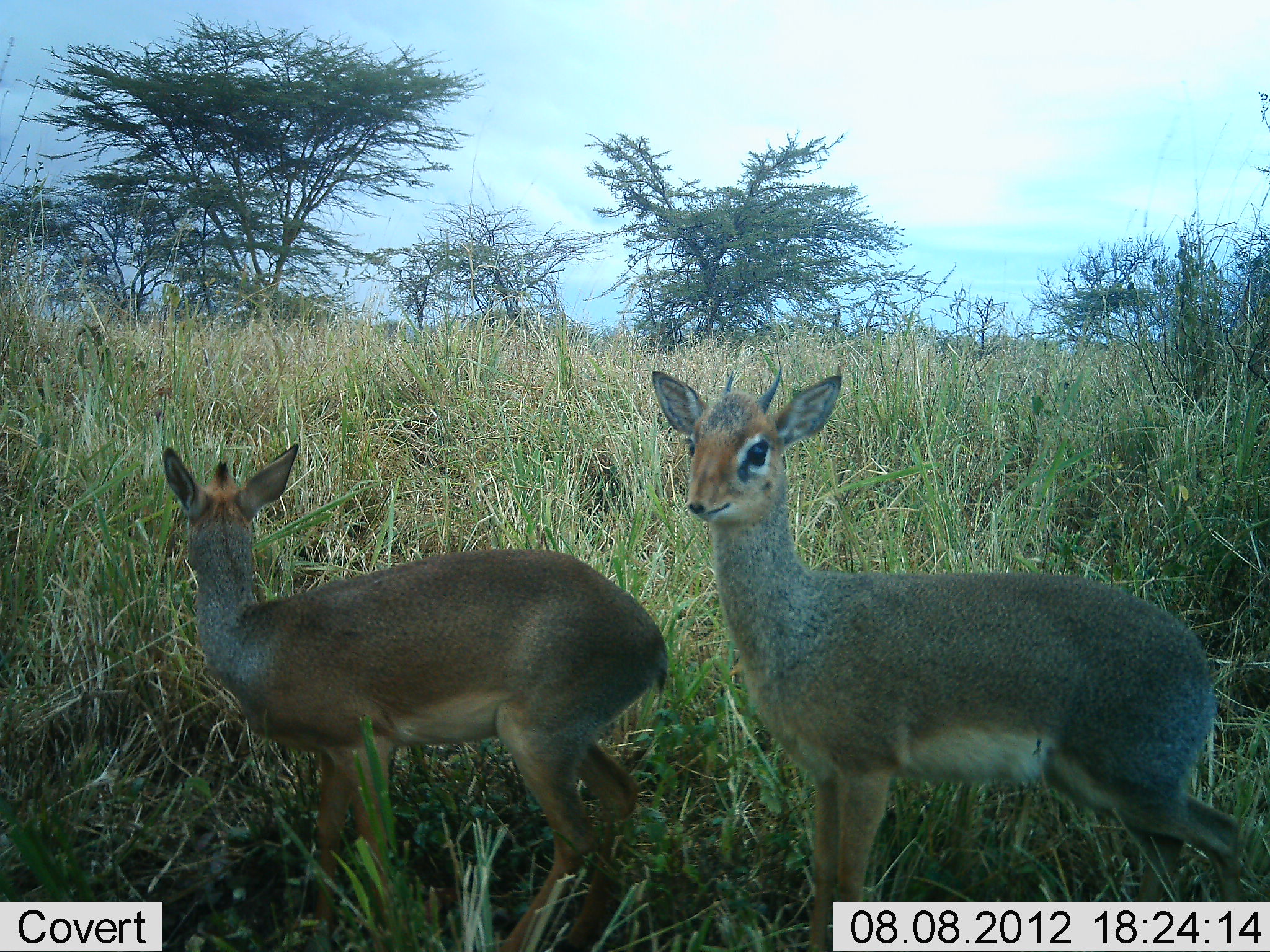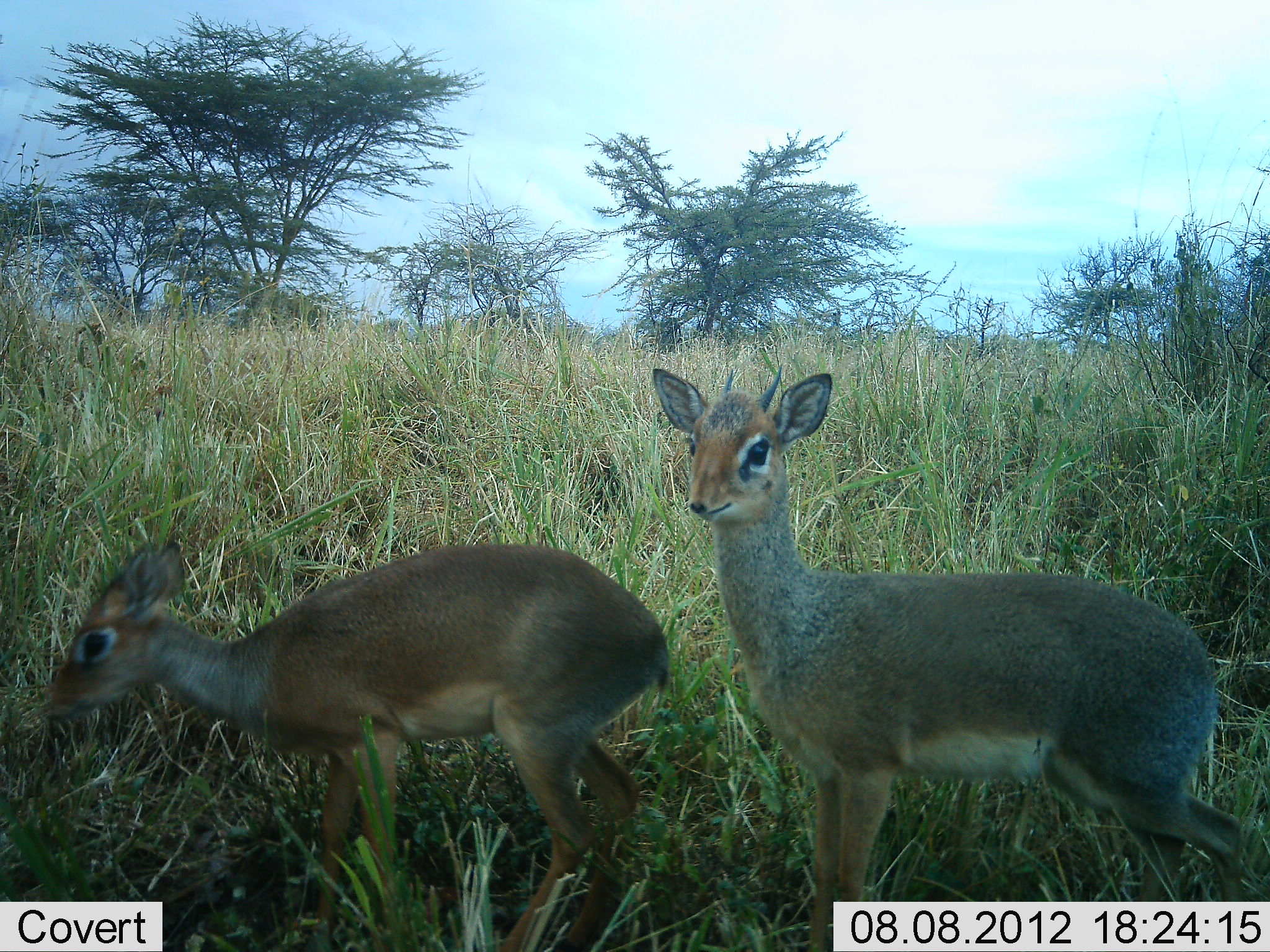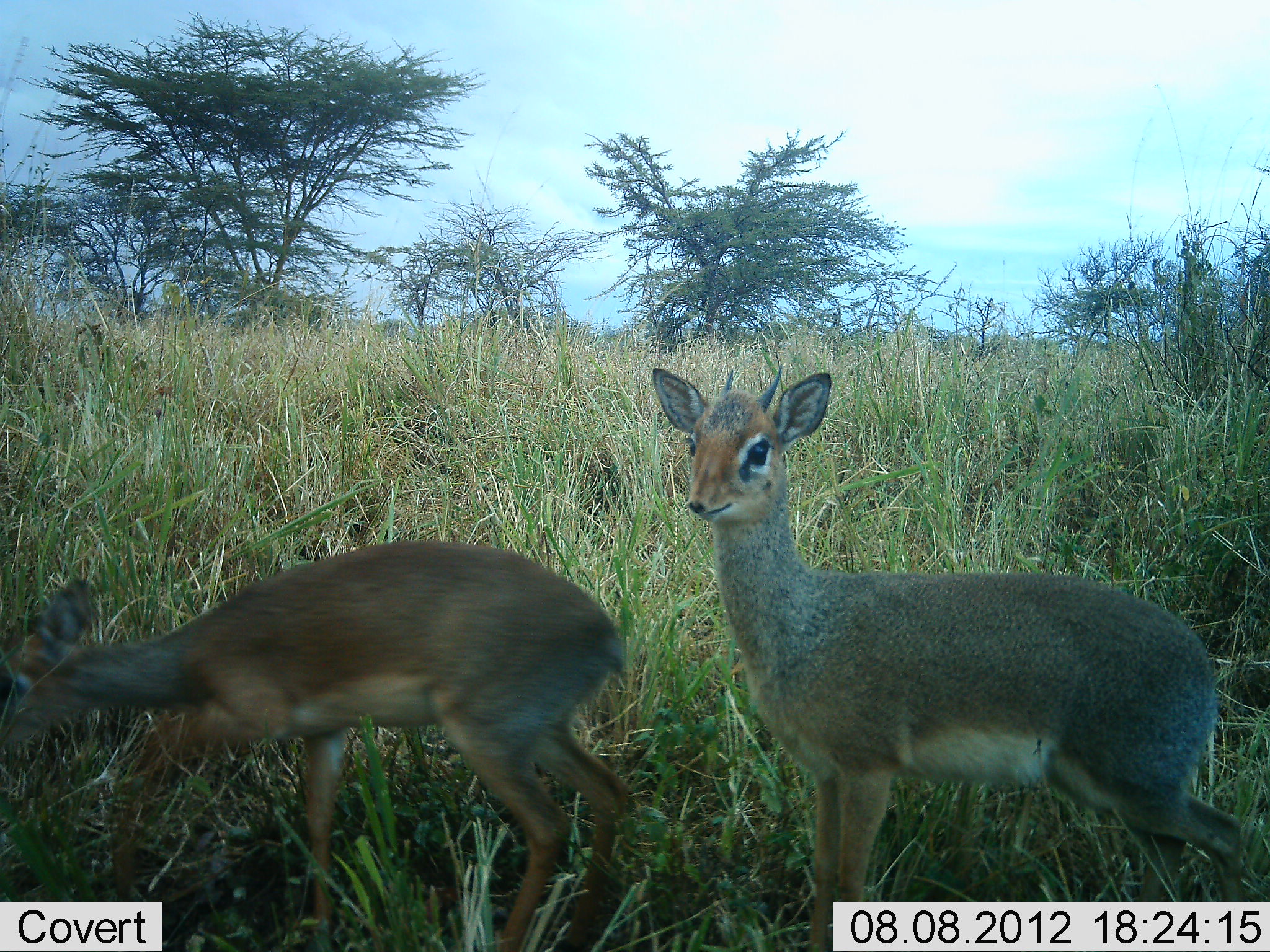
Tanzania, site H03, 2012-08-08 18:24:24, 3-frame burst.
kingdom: Animalia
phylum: Chordata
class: Mammalia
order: Artiodactyla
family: Bovidae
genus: Madoqua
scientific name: Madoqua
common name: dikdik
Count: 2.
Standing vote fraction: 100%.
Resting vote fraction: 0%.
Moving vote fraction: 40%.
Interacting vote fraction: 0%.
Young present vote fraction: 0%.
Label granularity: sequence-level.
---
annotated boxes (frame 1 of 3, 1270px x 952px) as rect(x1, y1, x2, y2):
animal: rect(648, 370, 1249, 952); rect(159, 442, 663, 949)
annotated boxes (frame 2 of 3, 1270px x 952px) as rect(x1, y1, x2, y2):
animal: rect(648, 370, 1247, 952); rect(47, 533, 670, 952)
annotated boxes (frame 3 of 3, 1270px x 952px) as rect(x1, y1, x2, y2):
animal: rect(648, 370, 1249, 952); rect(2, 540, 637, 952)